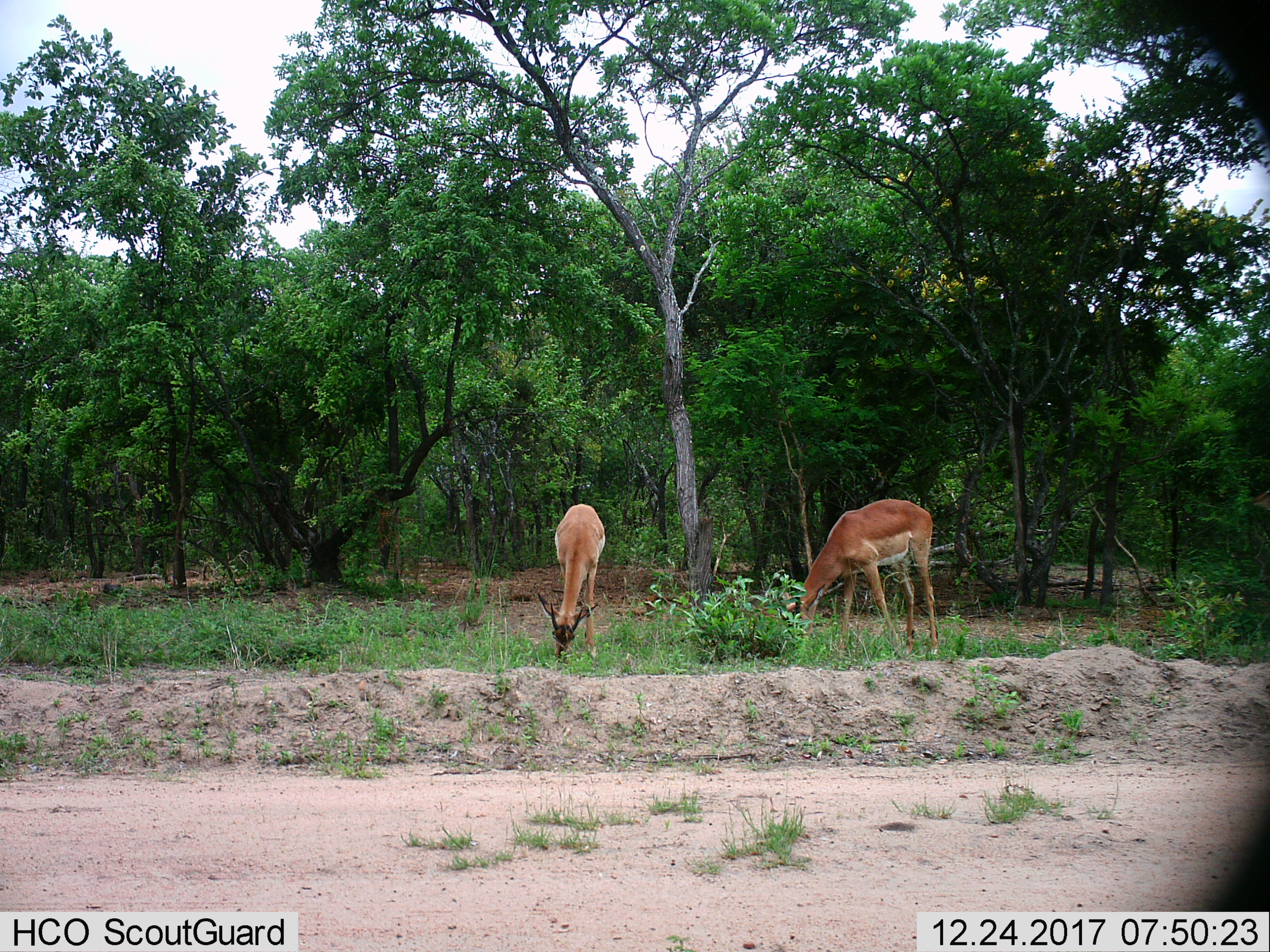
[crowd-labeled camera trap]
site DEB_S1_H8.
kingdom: Animalia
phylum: Chordata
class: Mammalia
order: Artiodactyla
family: Bovidae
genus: Aepyceros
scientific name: Aepyceros melampus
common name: impala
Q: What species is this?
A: Impala (Aepyceros melampus).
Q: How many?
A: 2.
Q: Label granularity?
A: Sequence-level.